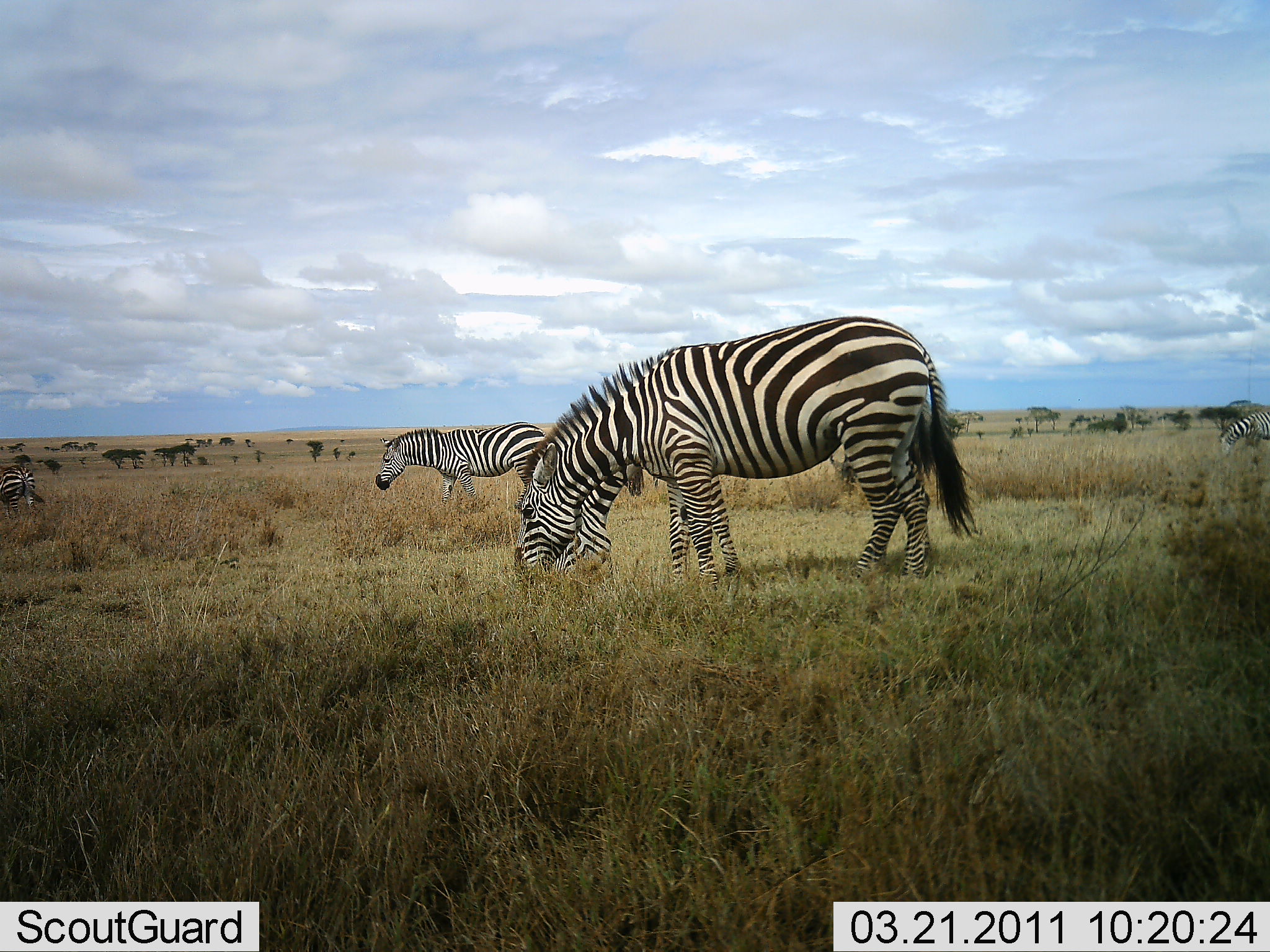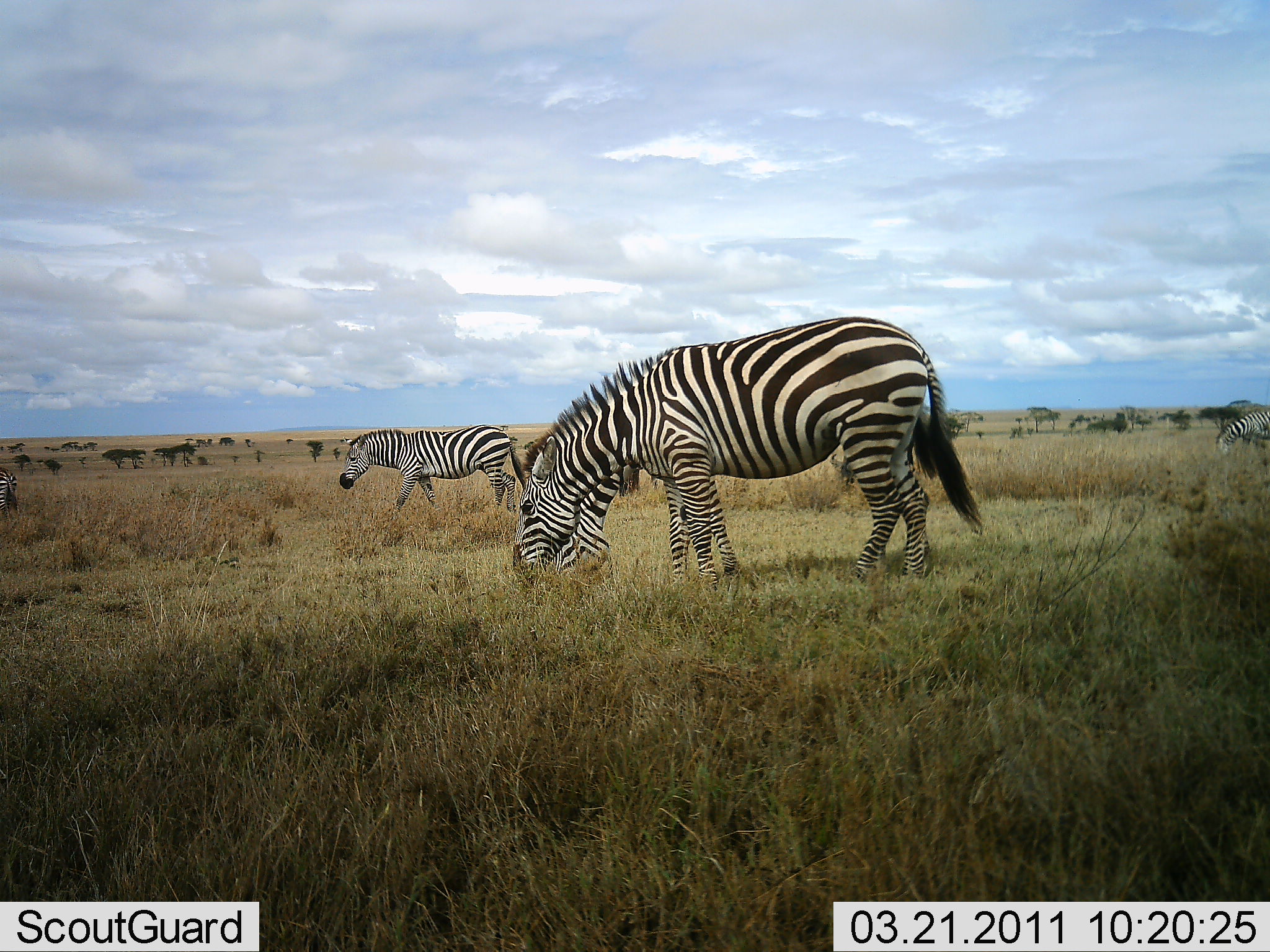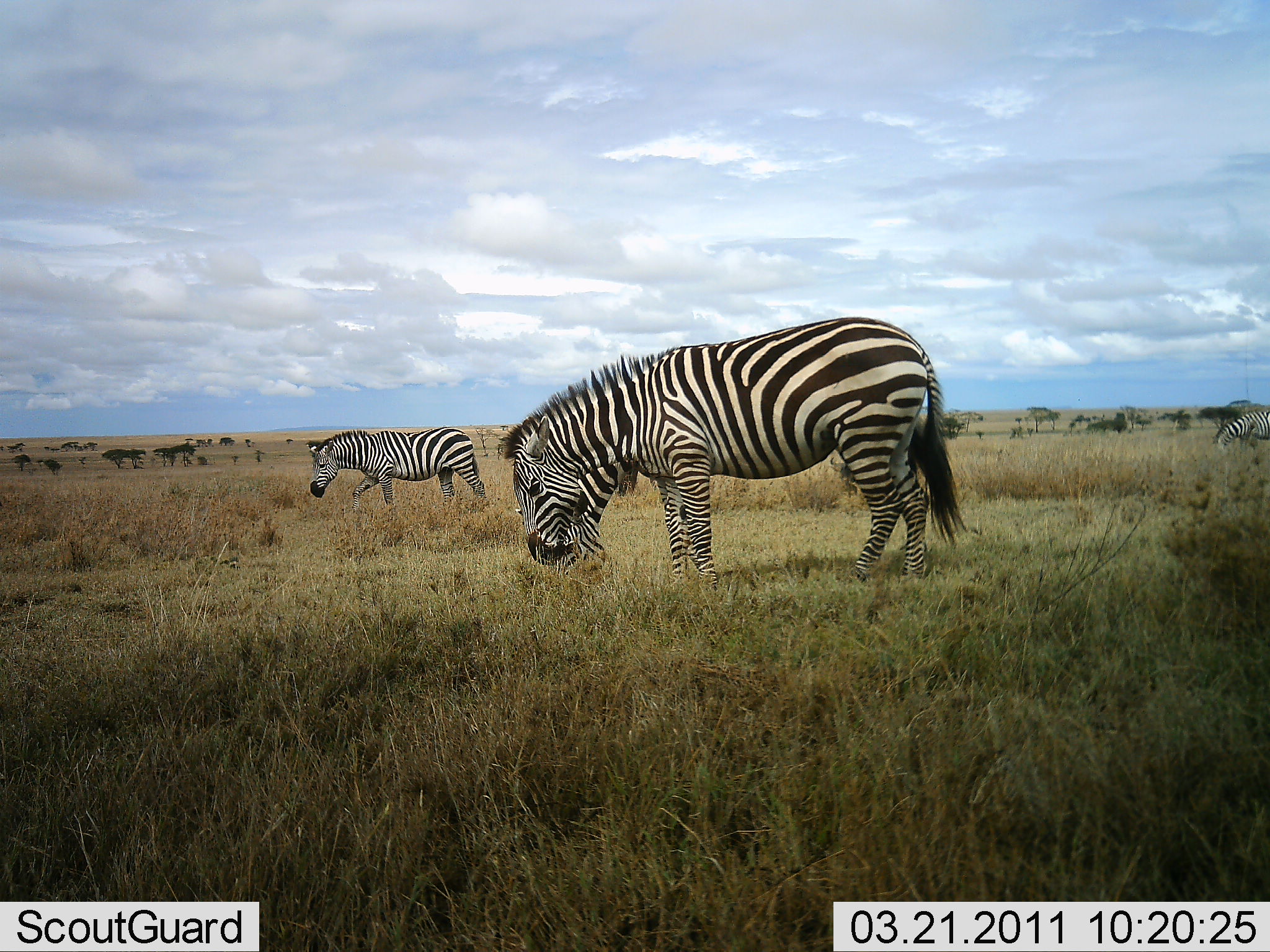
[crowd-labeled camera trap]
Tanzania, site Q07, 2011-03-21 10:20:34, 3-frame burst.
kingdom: Animalia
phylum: Chordata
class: Mammalia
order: Perissodactyla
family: Equidae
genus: Equus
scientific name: Equus quagga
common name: plains zebra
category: zebra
Zebra (plains zebra) (Equus quagga), count 5. Behavior (volunteer vote fractions): standing 25%, resting 0%, moving 58%, interacting 0%. Young present (vote fraction): 0%. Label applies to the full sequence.